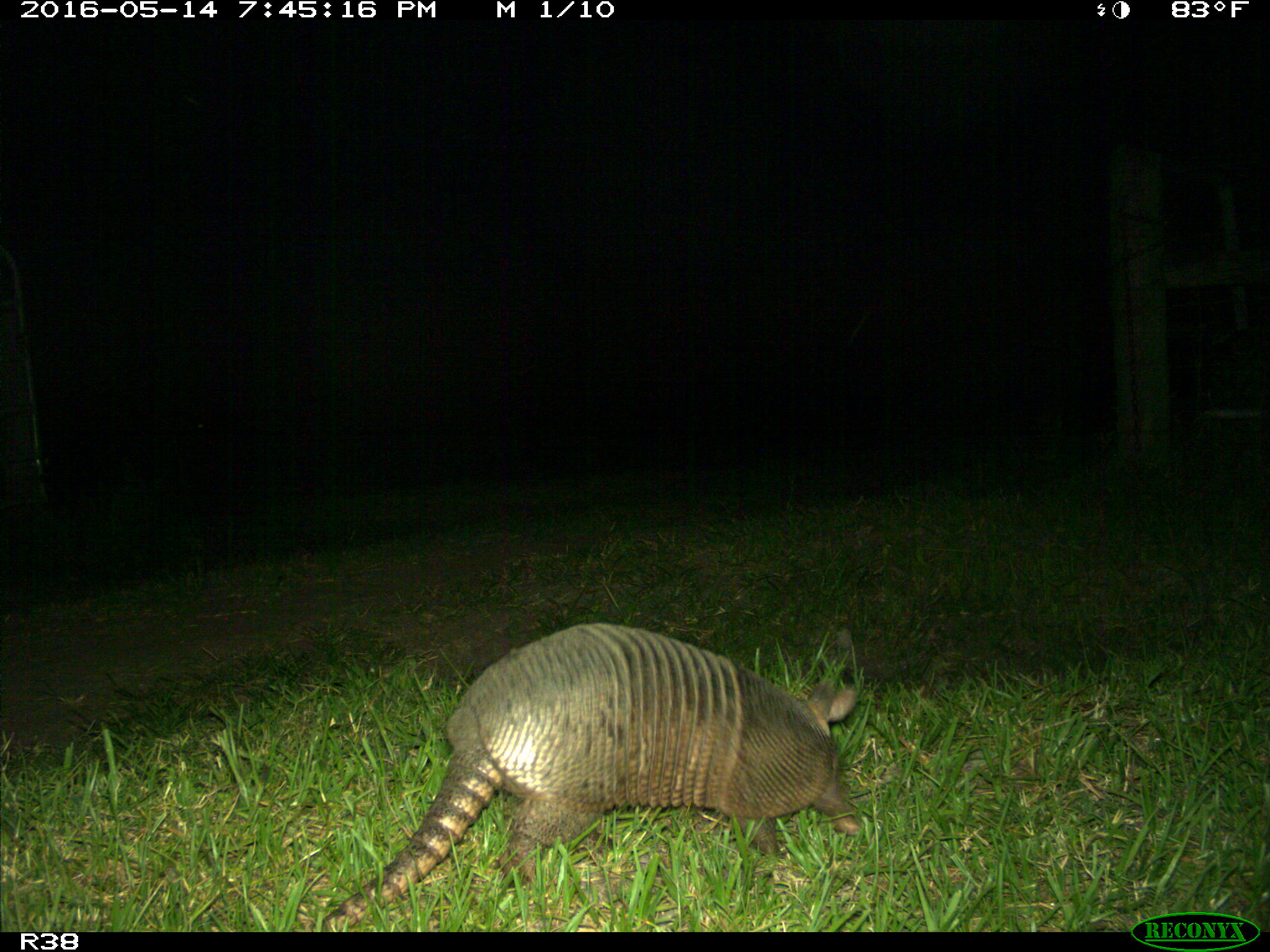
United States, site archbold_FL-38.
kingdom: Animalia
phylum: Chordata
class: Mammalia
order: Cingulata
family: Dasypodidae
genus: Dasypus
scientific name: Dasypus novemcinctus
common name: nine-banded armadillo